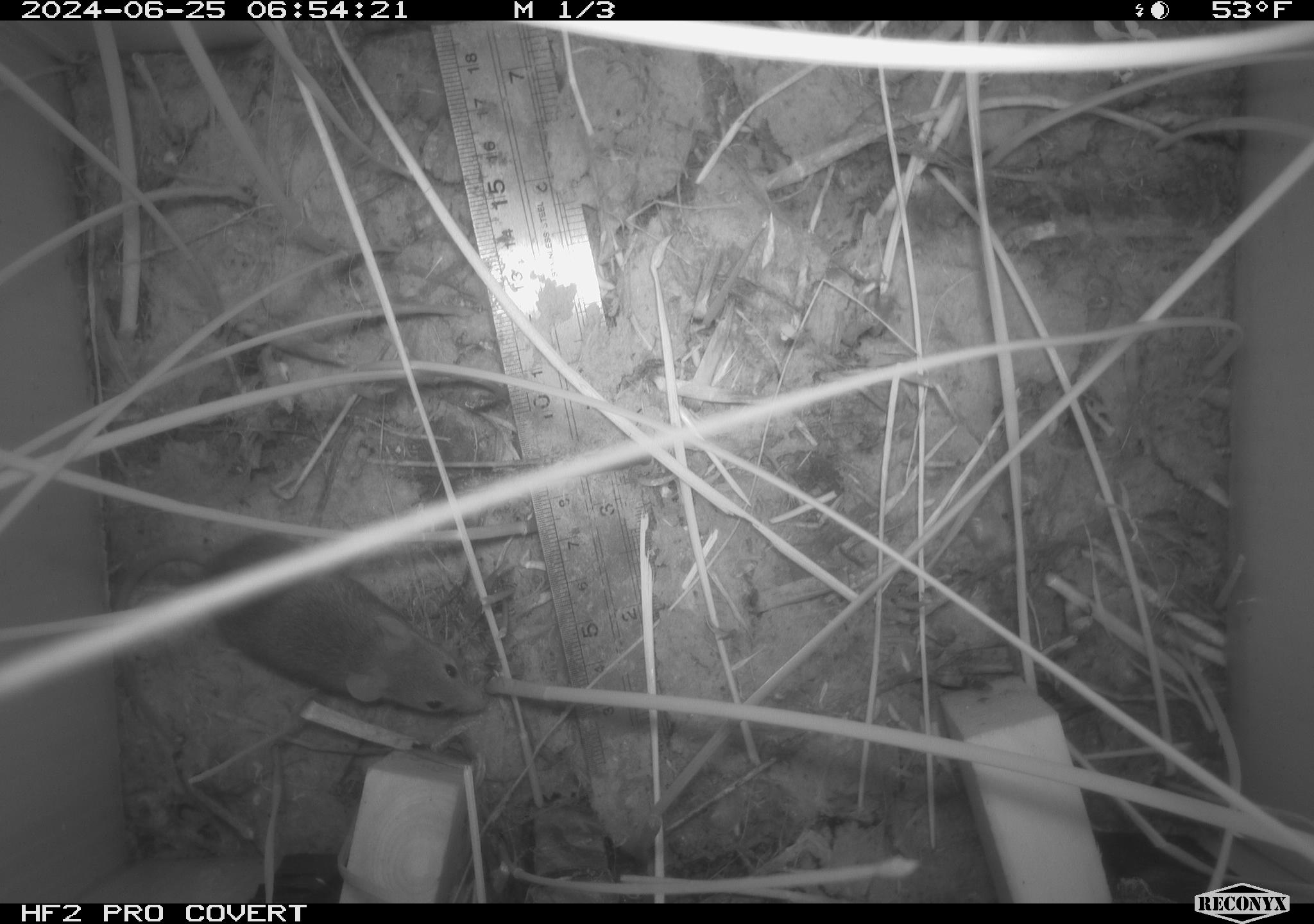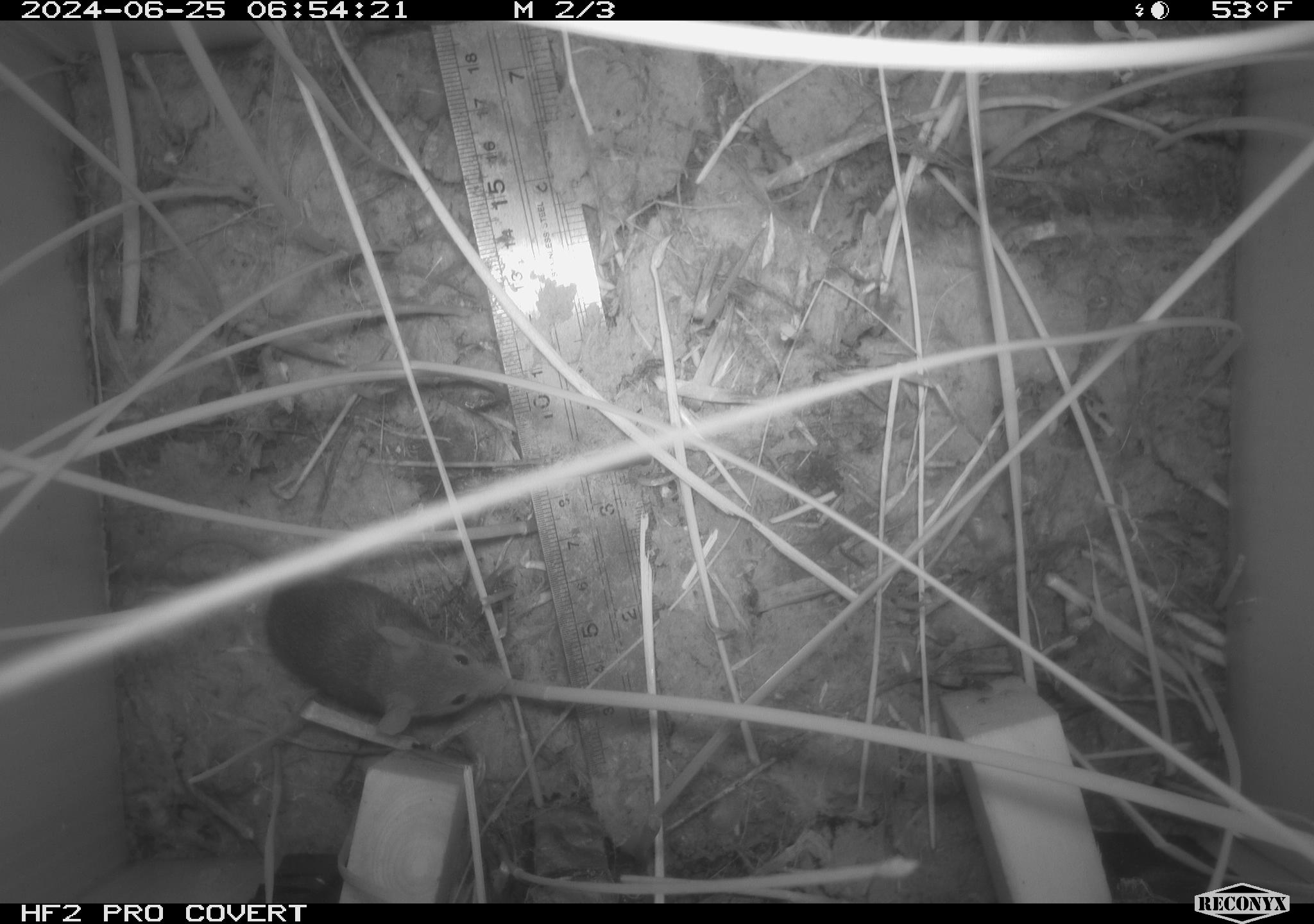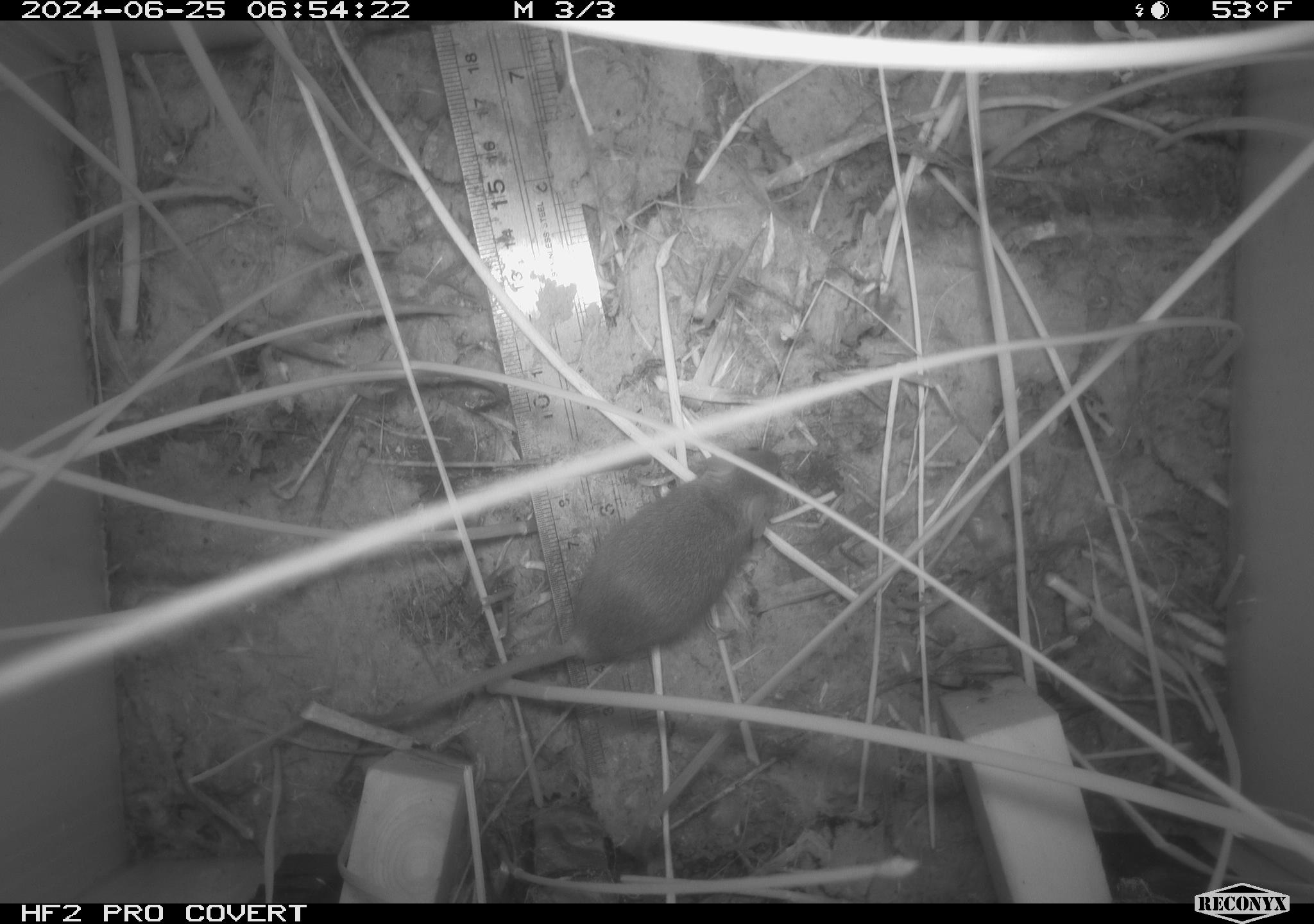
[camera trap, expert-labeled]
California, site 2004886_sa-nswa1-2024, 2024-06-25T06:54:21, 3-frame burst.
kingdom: Animalia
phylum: Chordata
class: Mammalia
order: Rodentia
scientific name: Rodentia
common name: rodent